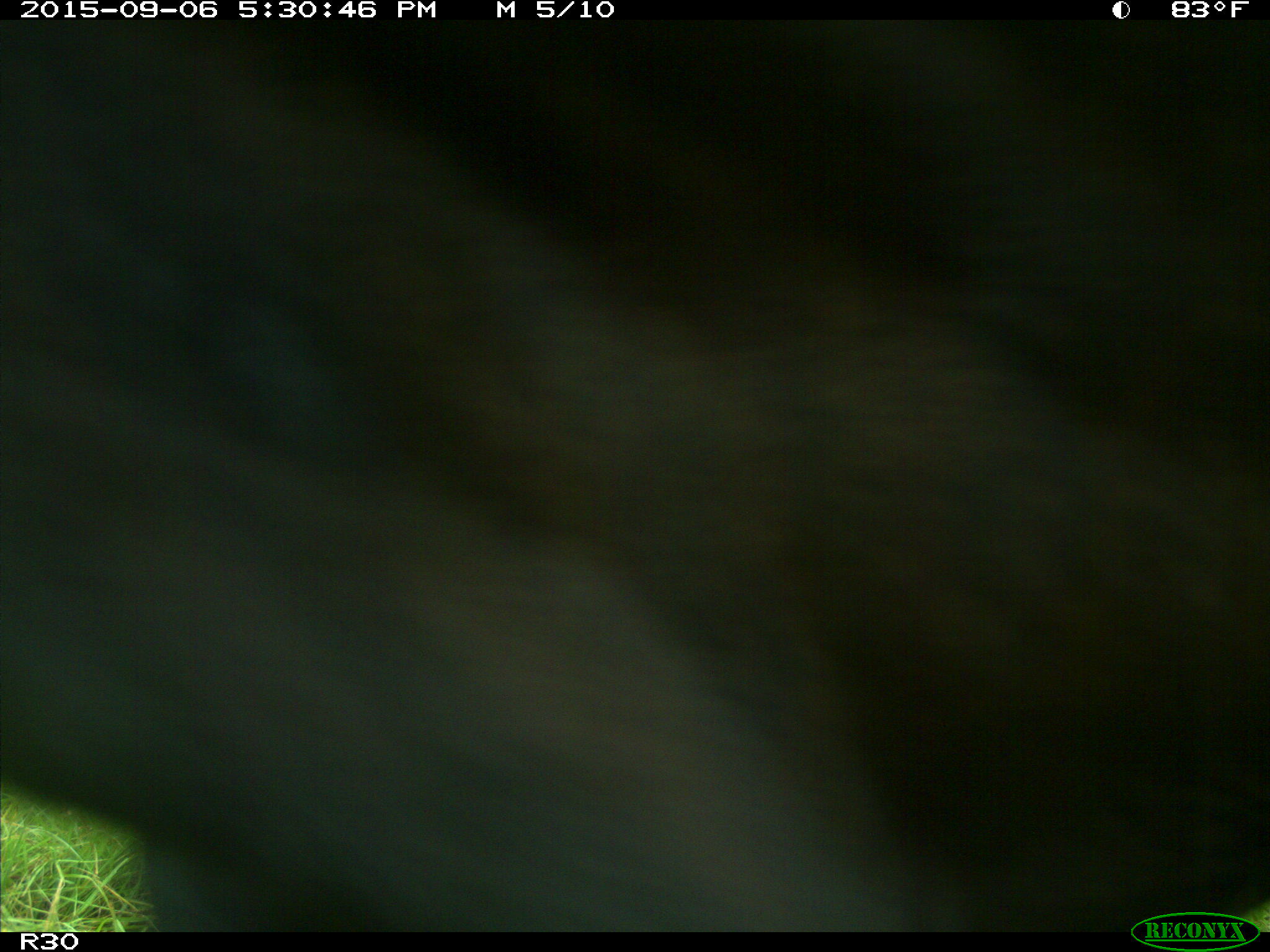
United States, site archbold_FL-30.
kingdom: Animalia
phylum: Chordata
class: Mammalia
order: Artiodactyla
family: Bovidae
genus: Bos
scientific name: Bos taurus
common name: domestic cow